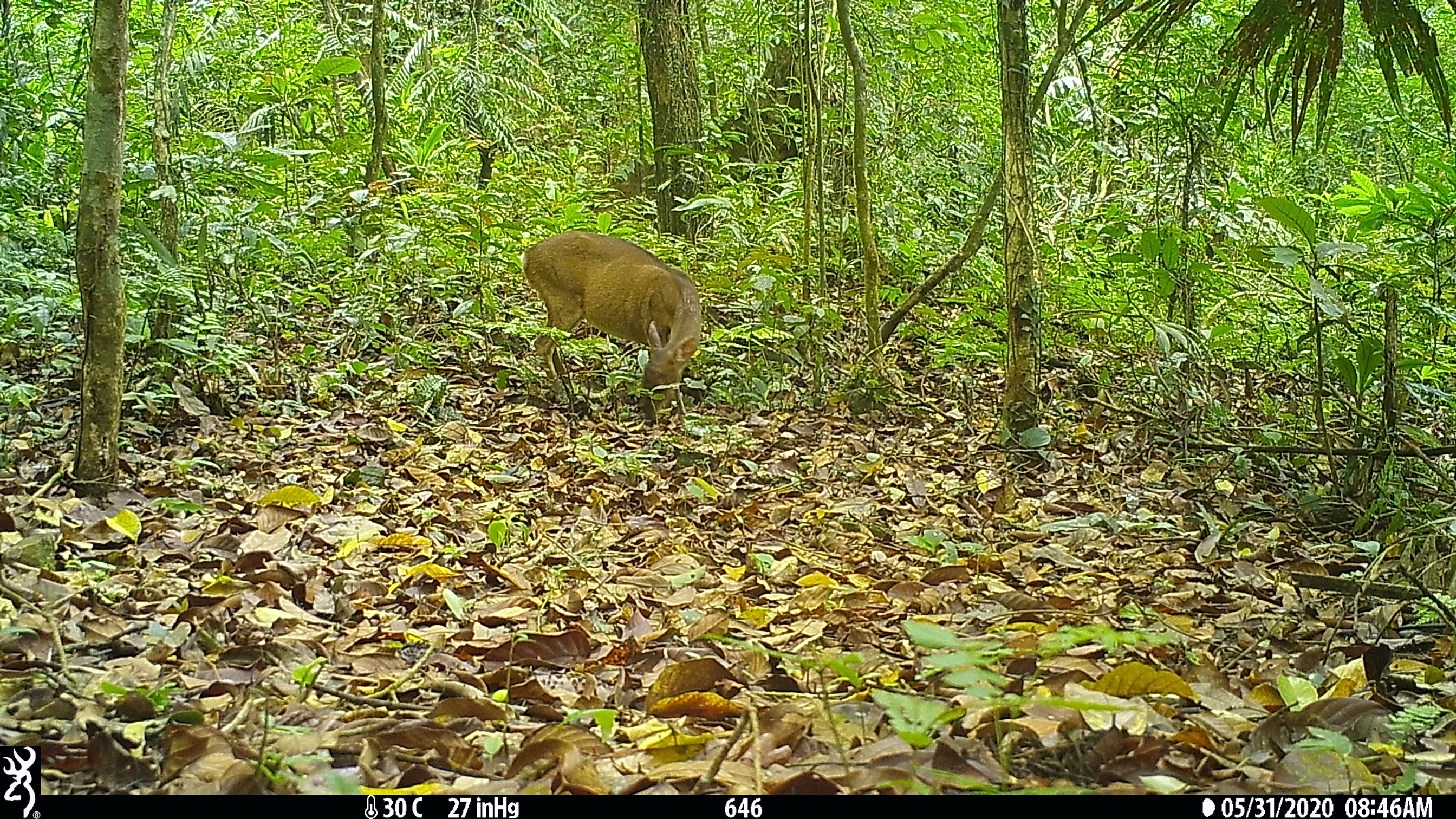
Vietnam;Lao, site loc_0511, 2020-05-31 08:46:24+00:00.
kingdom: Animalia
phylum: Chordata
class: Mammalia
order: Artiodactyla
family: Cervidae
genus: Muntiacus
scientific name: Muntiacus vuquangensis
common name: large-antlered muntjac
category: large antlered muntjac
Large antlered muntjac (large-antlered muntjac) (Muntiacus vuquangensis). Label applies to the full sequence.